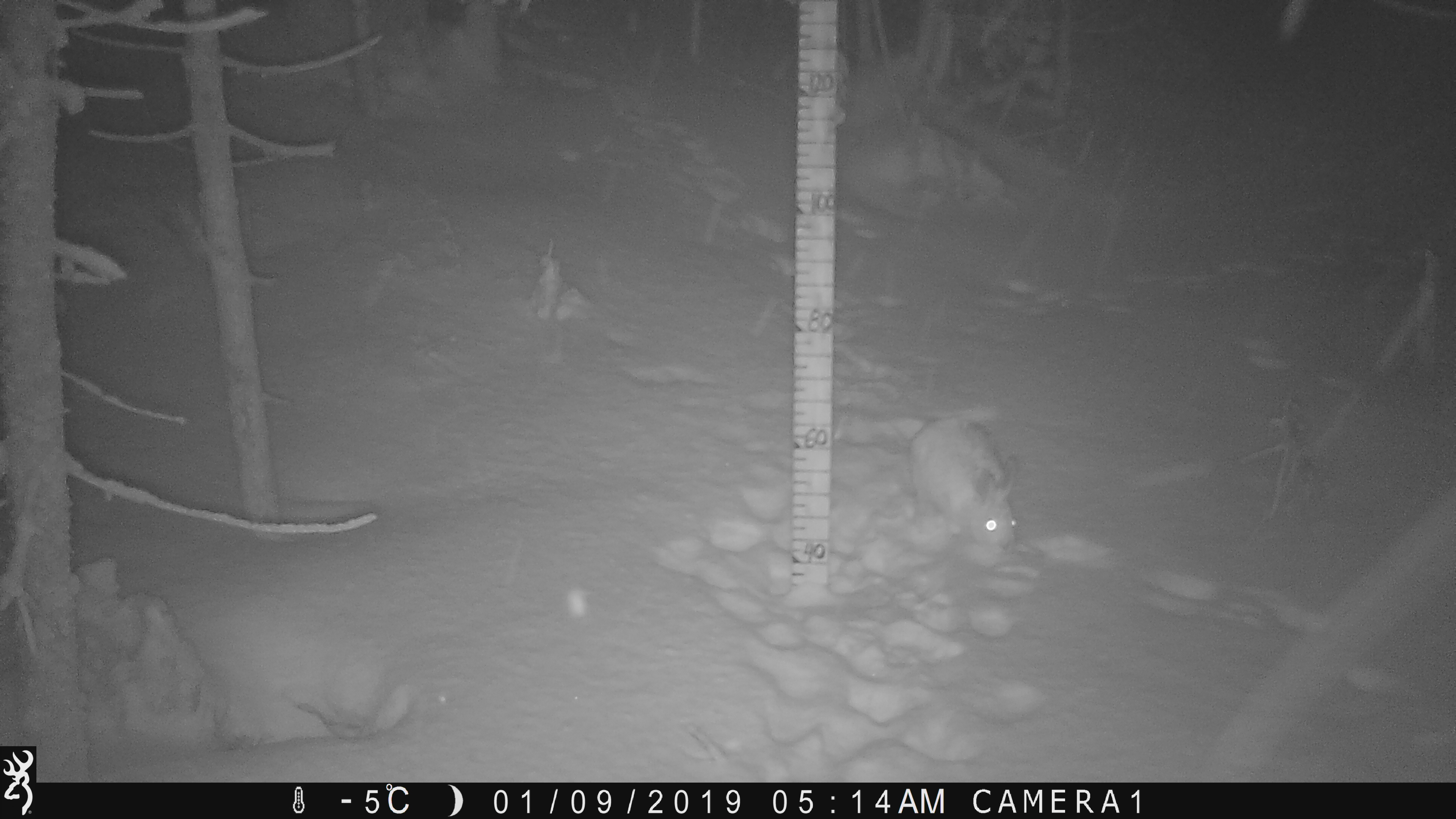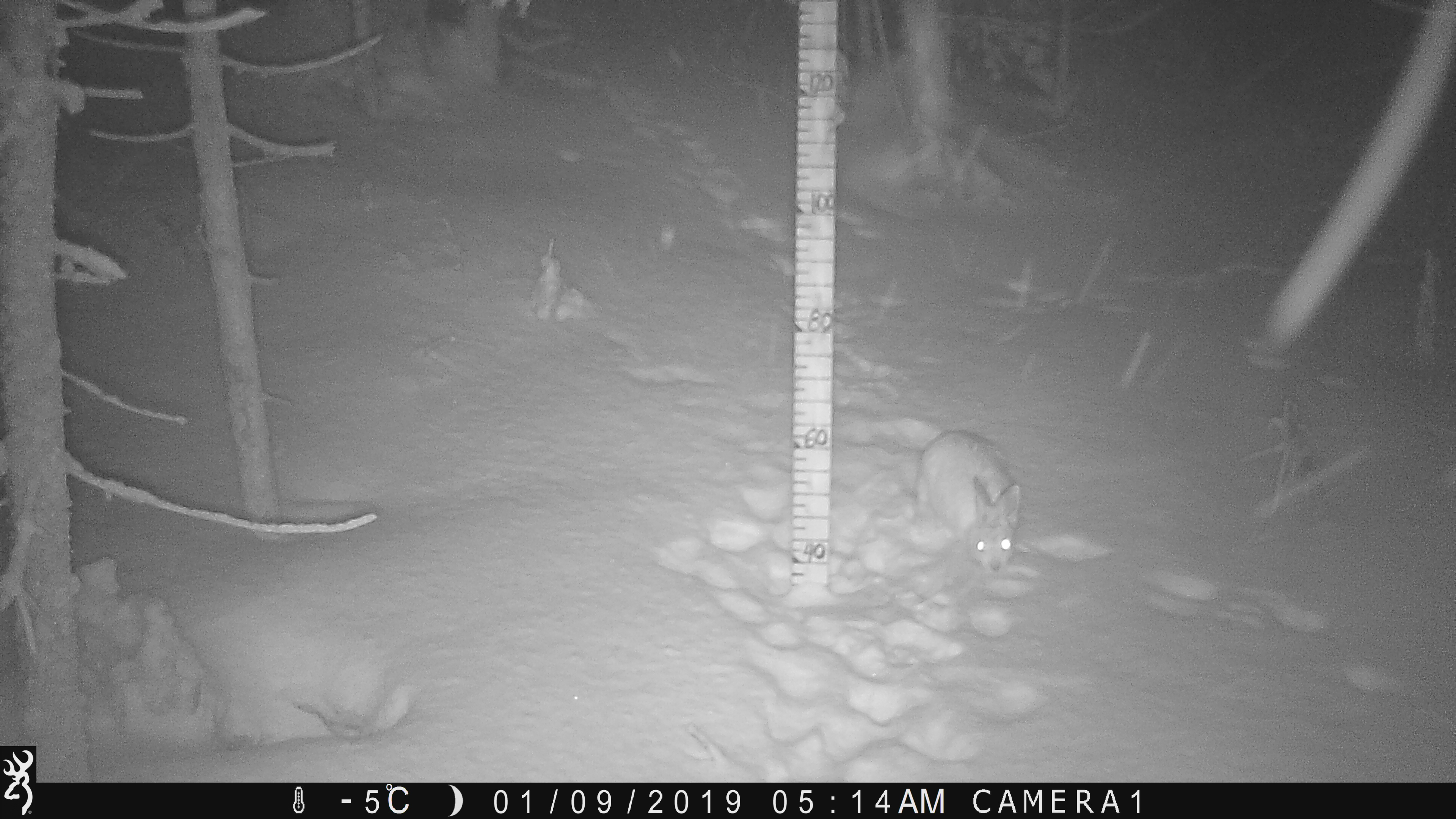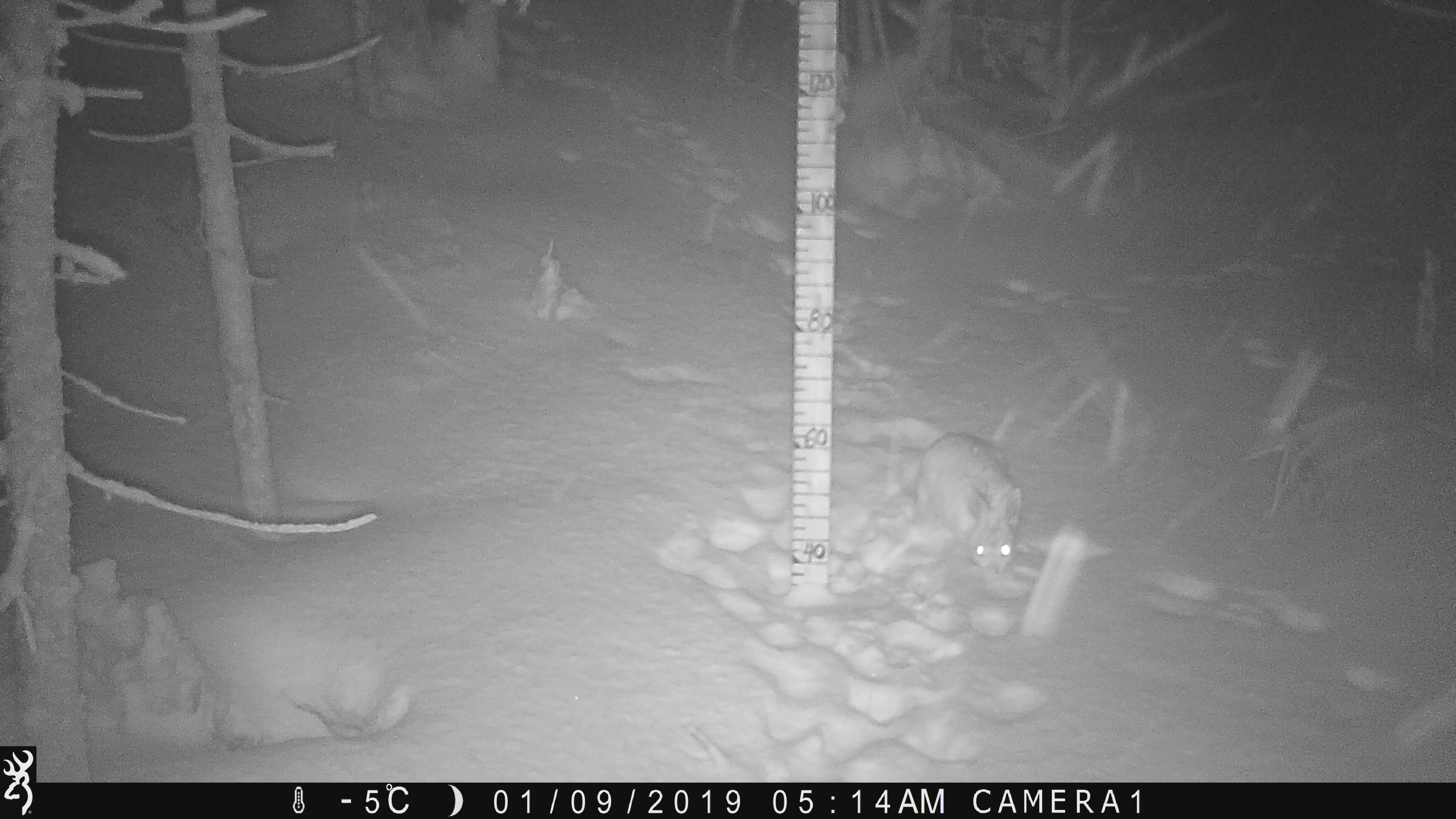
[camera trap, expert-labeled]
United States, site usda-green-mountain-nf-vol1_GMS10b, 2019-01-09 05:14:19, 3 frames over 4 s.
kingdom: Animalia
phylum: Chordata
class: Mammalia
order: Lagomorpha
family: Leporidae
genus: Lepus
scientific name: Lepus americanus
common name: snowshoe hare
Snowshoe hare (Lepus americanus).